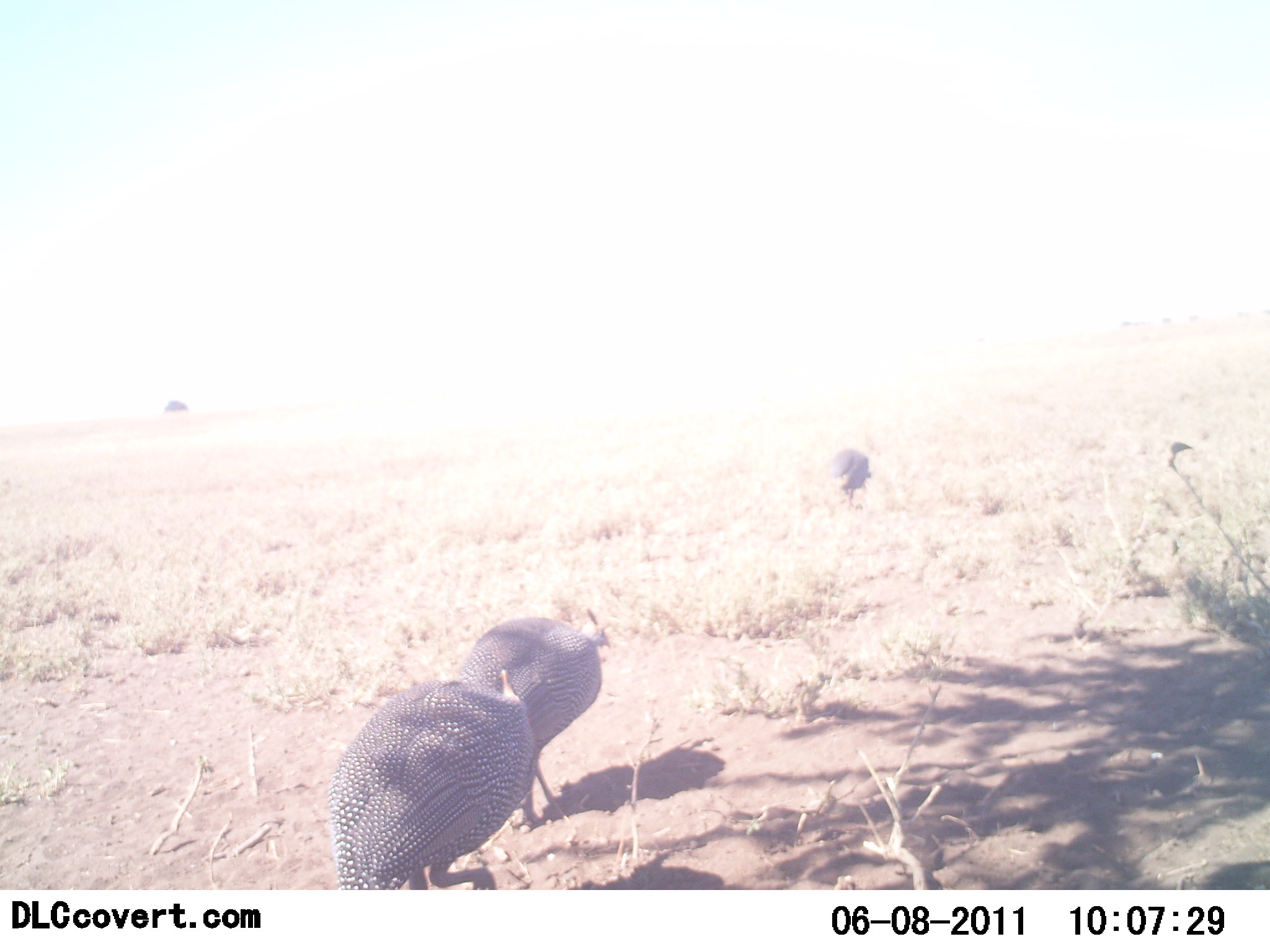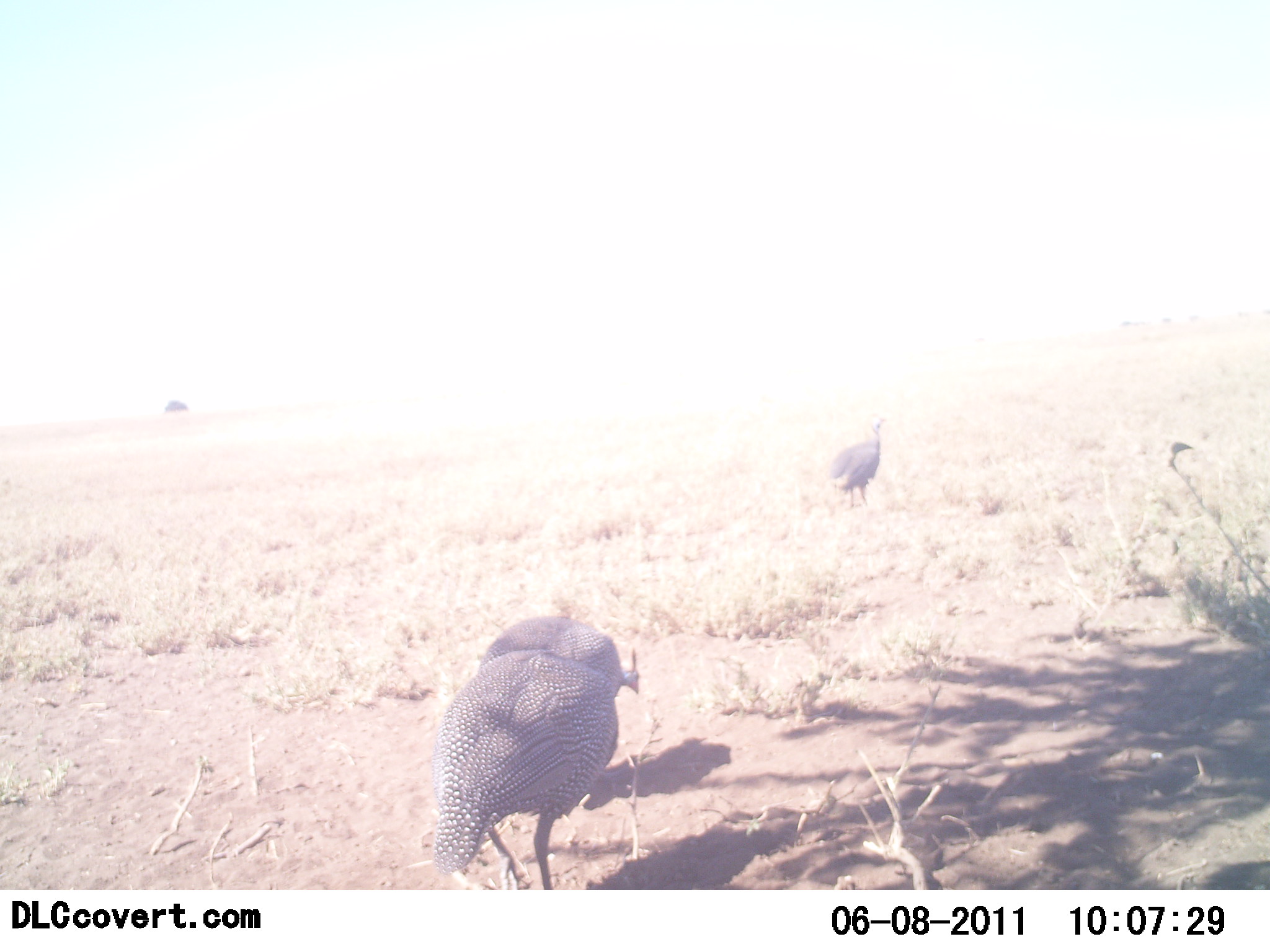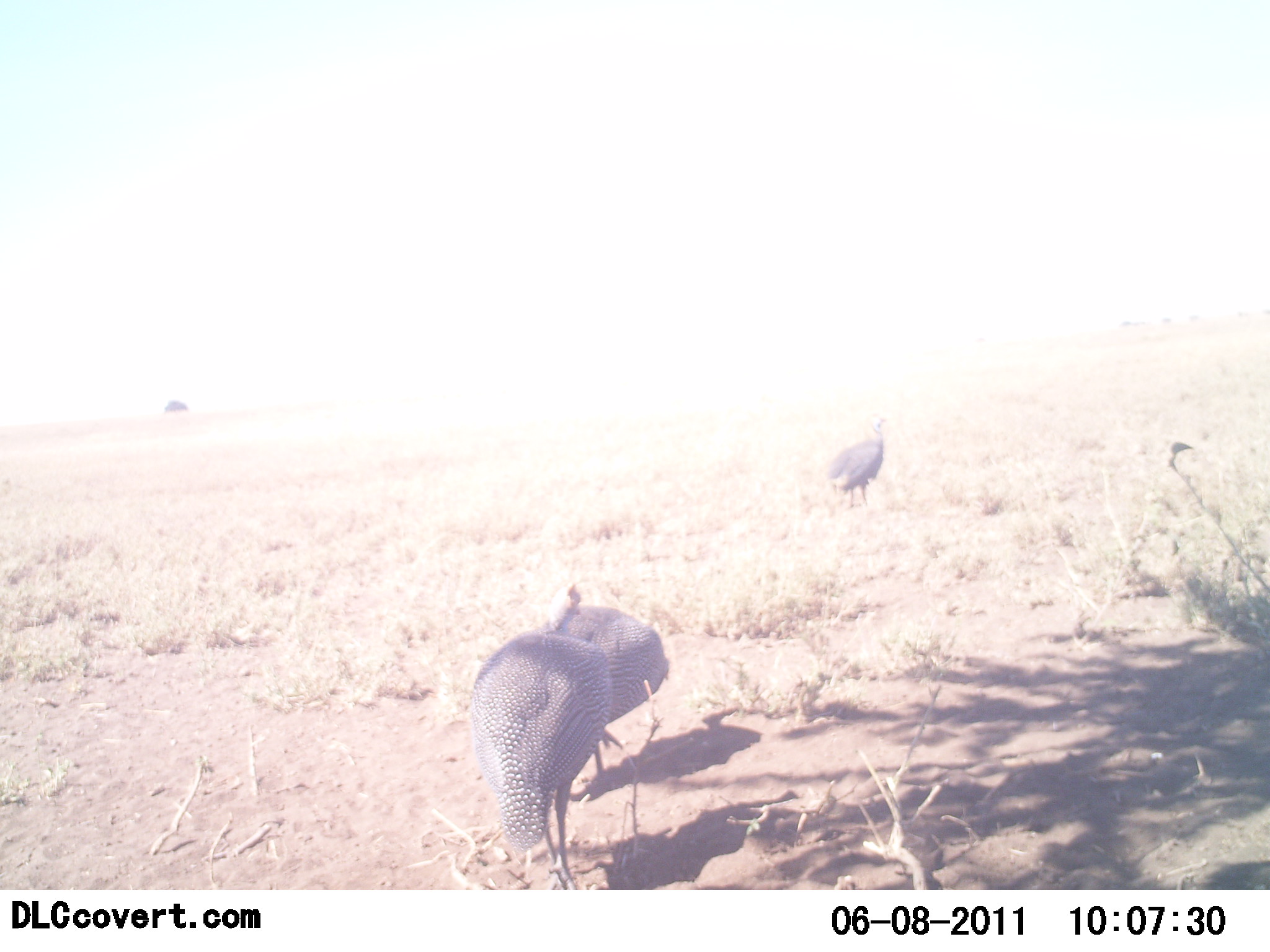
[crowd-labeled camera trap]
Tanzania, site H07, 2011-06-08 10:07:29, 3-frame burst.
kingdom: Animalia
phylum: Chordata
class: Aves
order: Galliformes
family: Numididae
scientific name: Numididae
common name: guinea fowl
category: guineafowl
Guineafowl (guinea fowl) (Numididae), count 3. Behavior (volunteer vote fractions): standing 18%, resting 0%, moving 91%, interacting 0%. Young present (vote fraction): 0%. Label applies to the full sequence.